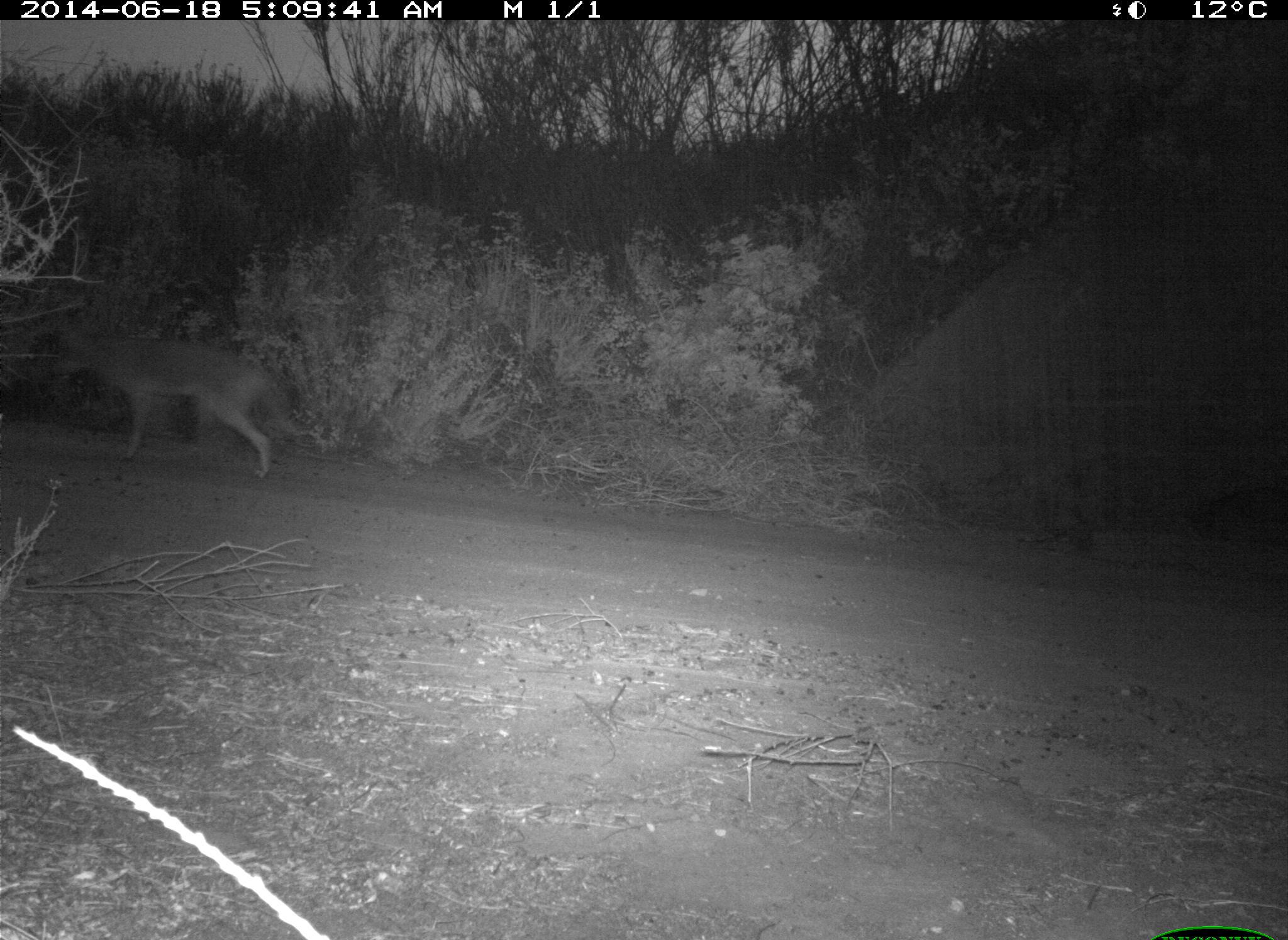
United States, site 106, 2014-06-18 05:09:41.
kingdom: Animalia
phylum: Chordata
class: Mammalia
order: Carnivora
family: Canidae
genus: Canis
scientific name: Canis latrans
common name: coyote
Coyote (Canis latrans).